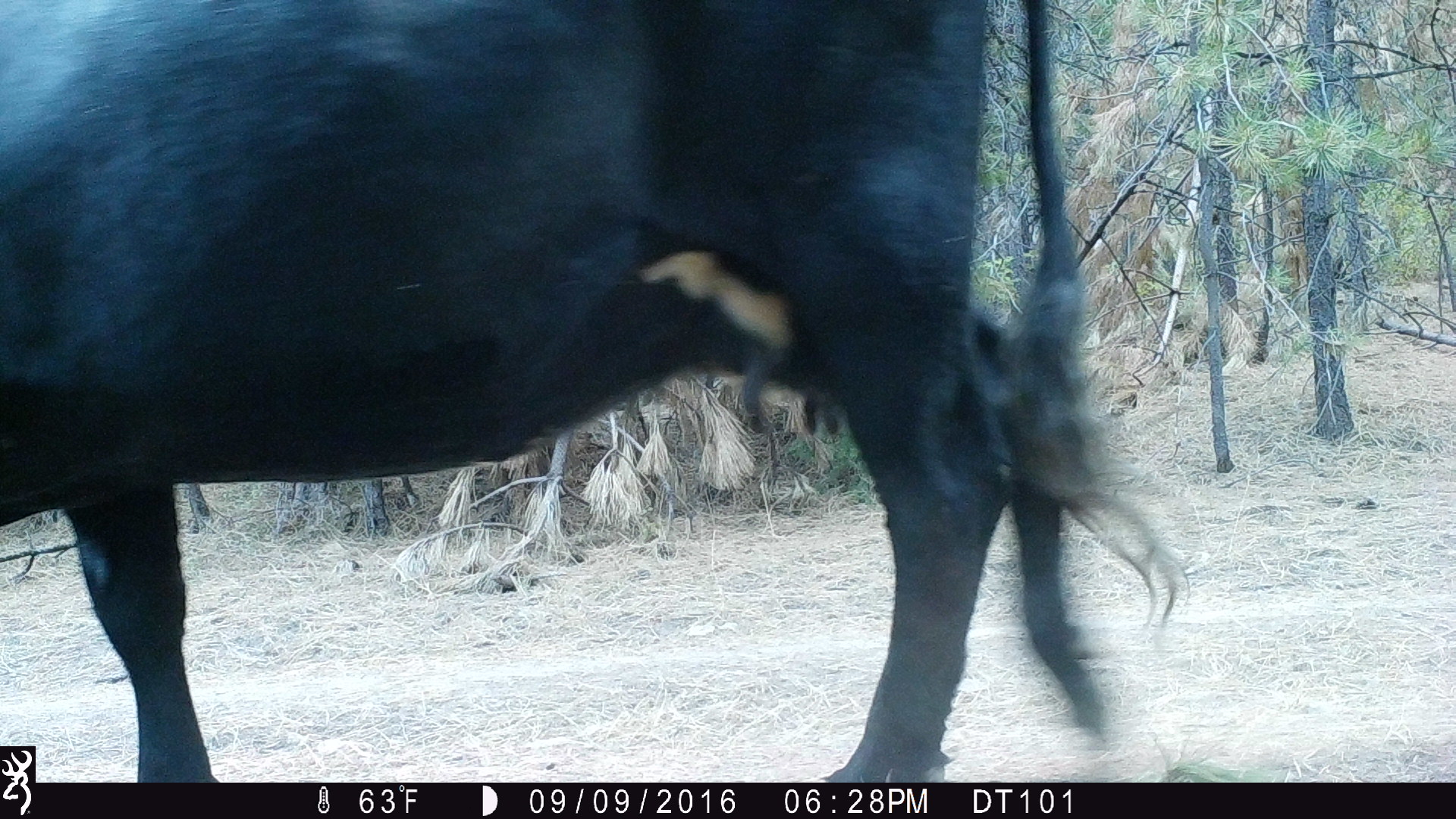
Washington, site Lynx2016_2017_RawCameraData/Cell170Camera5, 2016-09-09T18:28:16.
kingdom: Animalia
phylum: Chordata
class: Mammalia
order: Artiodactyla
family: Bovidae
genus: Bos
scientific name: Bos taurus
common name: domestic cattle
Domestic cattle (Bos taurus). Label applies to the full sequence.